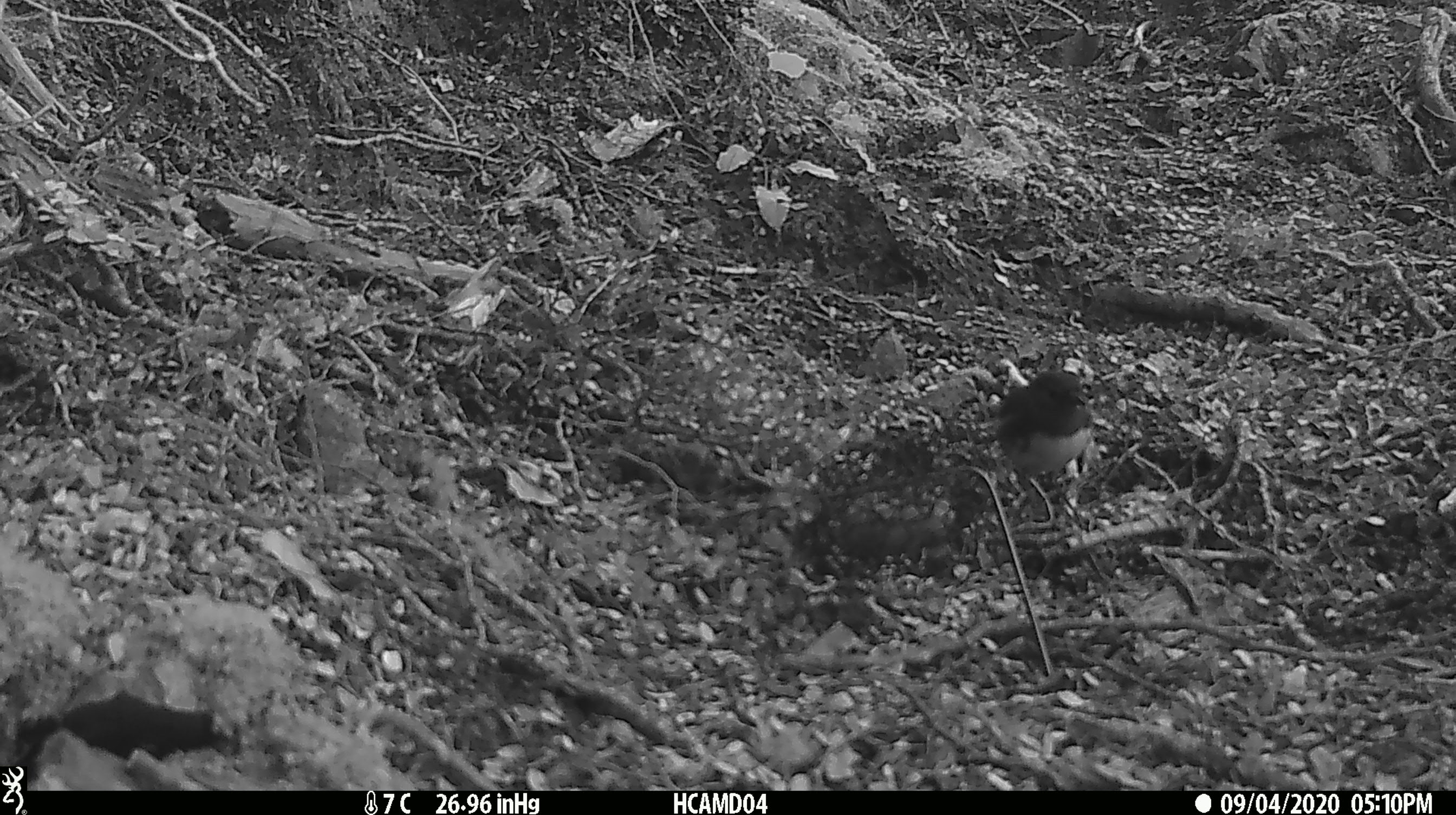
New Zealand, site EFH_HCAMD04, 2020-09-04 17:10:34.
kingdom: Animalia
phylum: Chordata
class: Aves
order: Passeriformes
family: Petroicidae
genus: Petroica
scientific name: Petroica australis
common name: new zealand robin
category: robin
Robin (new zealand robin) (Petroica australis).